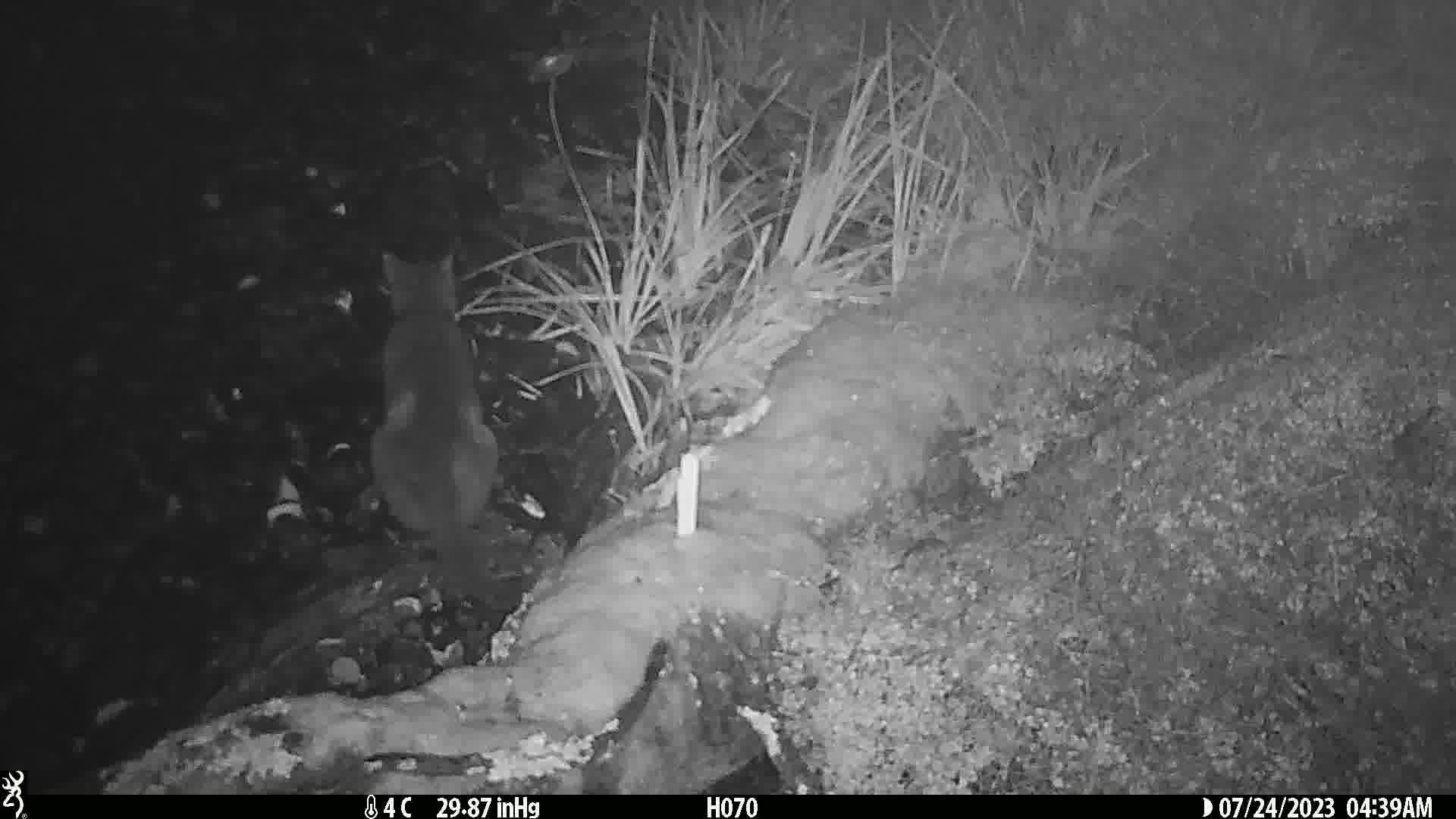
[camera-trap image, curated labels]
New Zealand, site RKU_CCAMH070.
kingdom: Animalia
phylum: Chordata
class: Mammalia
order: Carnivora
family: Felidae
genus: Felis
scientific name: Felis catus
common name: domestic cat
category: cat